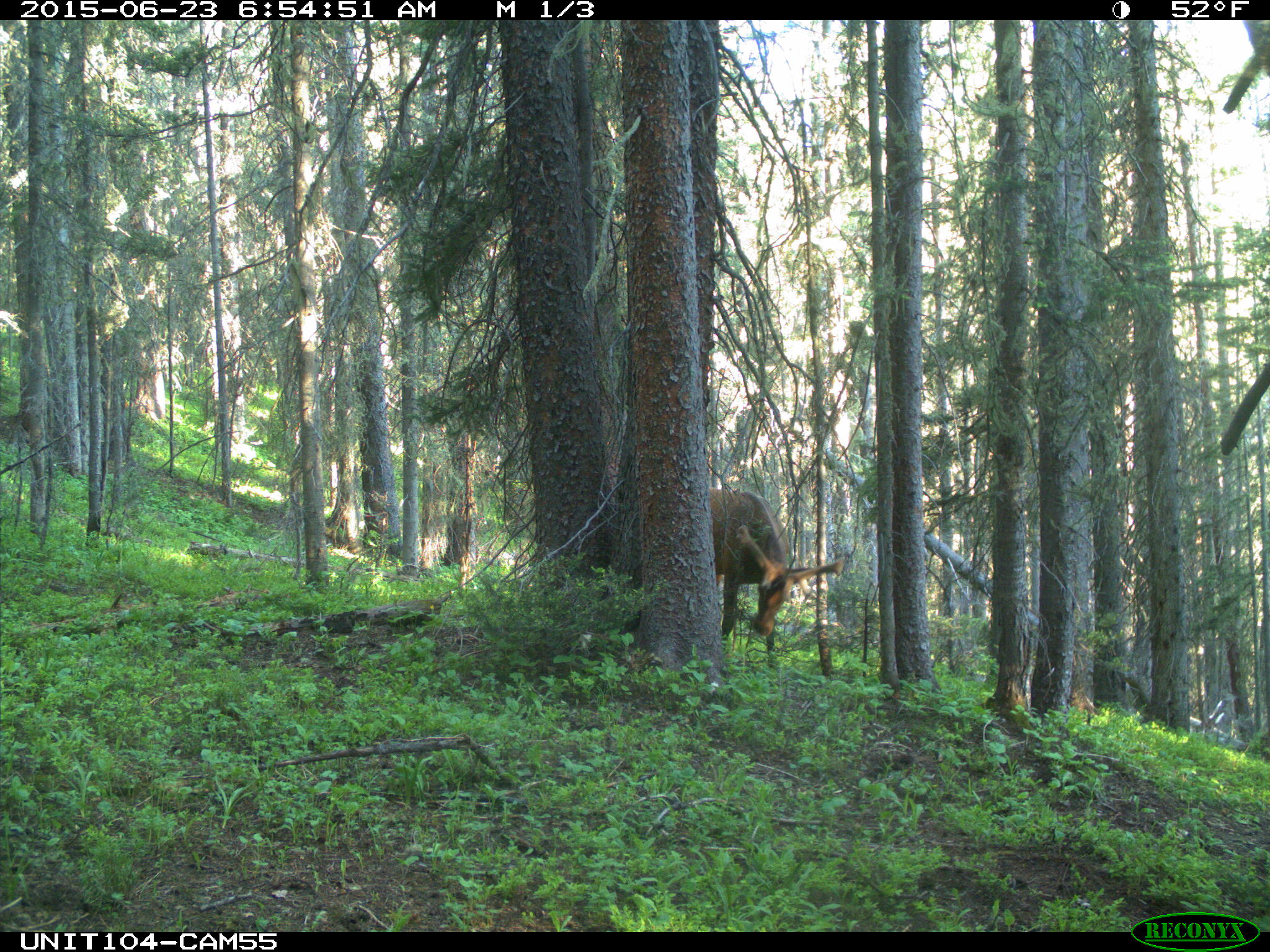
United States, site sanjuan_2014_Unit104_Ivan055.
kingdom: Animalia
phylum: Chordata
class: Mammalia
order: Artiodactyla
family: Cervidae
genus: Cervus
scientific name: Cervus elaphus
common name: red deer